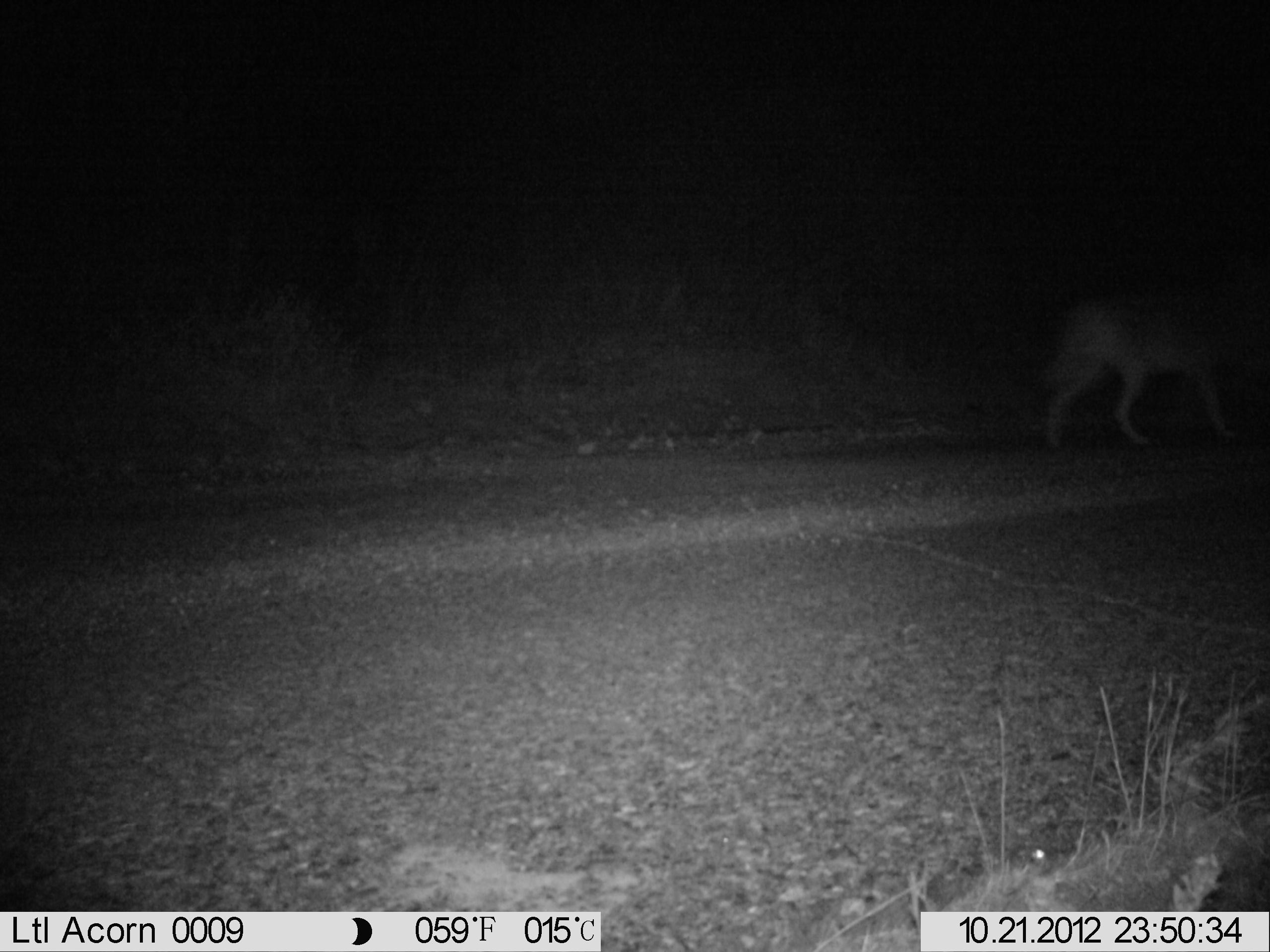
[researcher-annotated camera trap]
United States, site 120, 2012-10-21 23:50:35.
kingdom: Animalia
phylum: Chordata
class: Mammalia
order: Carnivora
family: Canidae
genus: Canis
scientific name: Canis latrans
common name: coyote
Coyote (Canis latrans).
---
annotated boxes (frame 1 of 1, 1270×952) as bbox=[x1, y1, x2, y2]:
coyote: bbox=[1022, 284, 1251, 457]